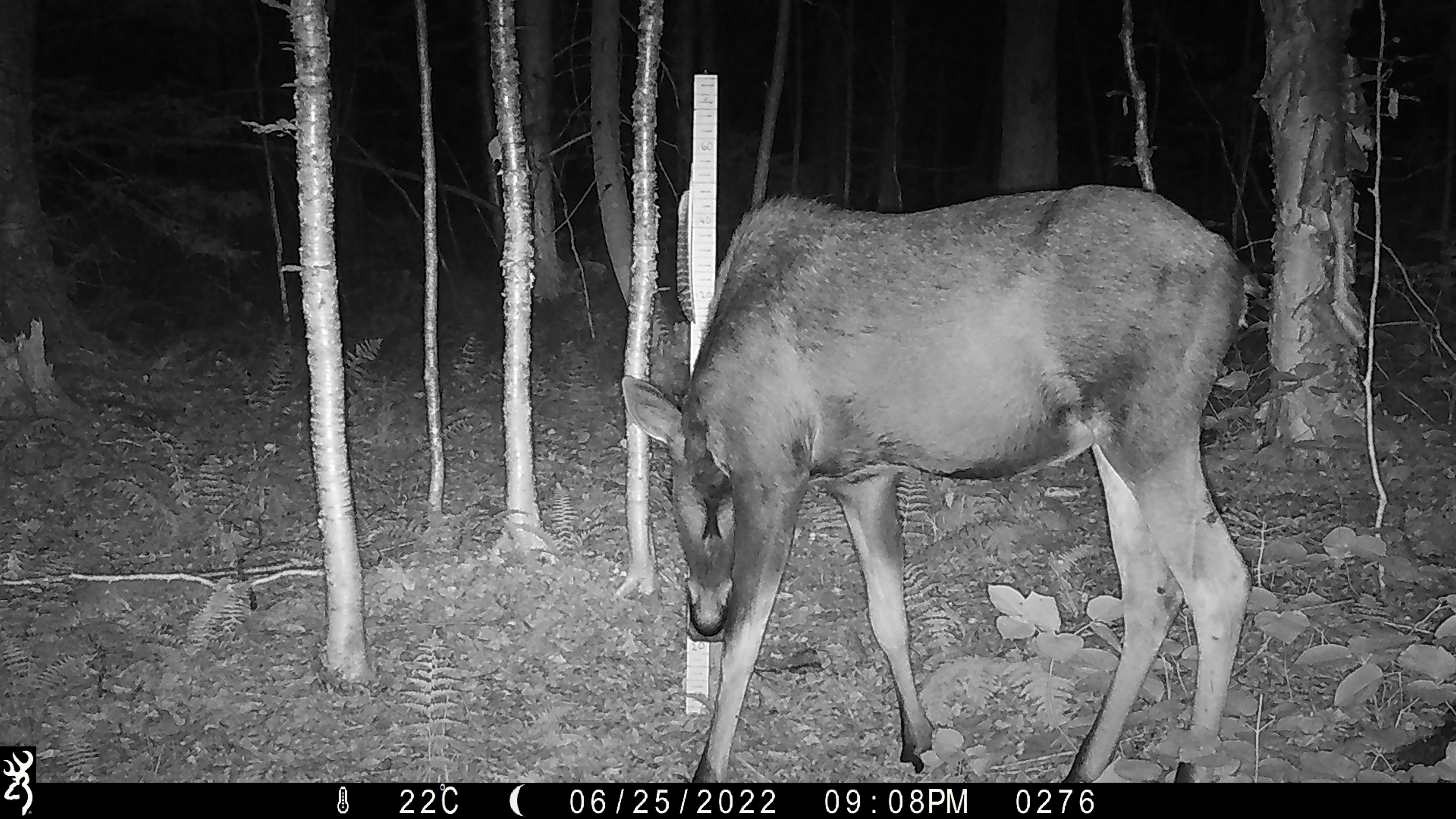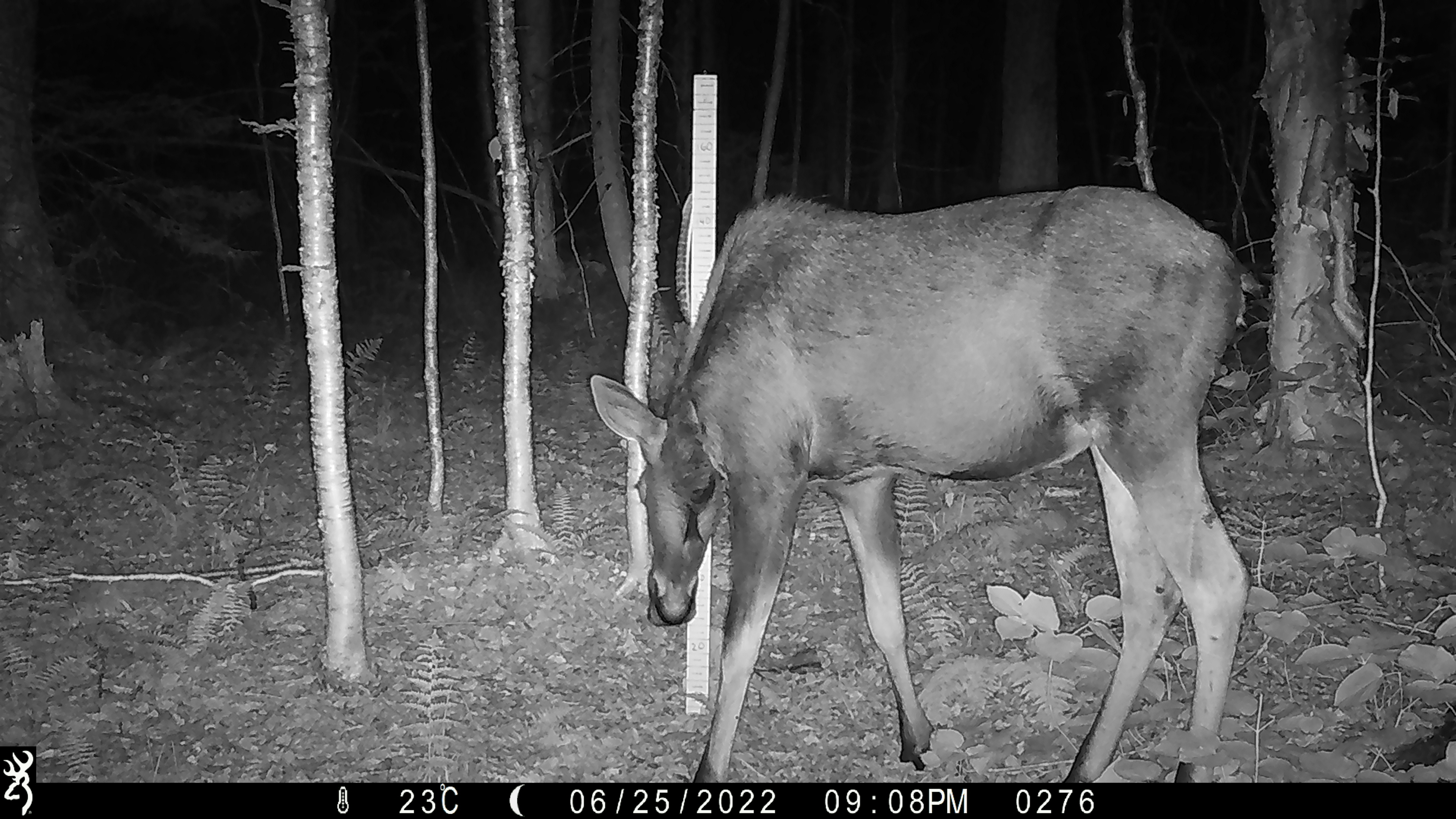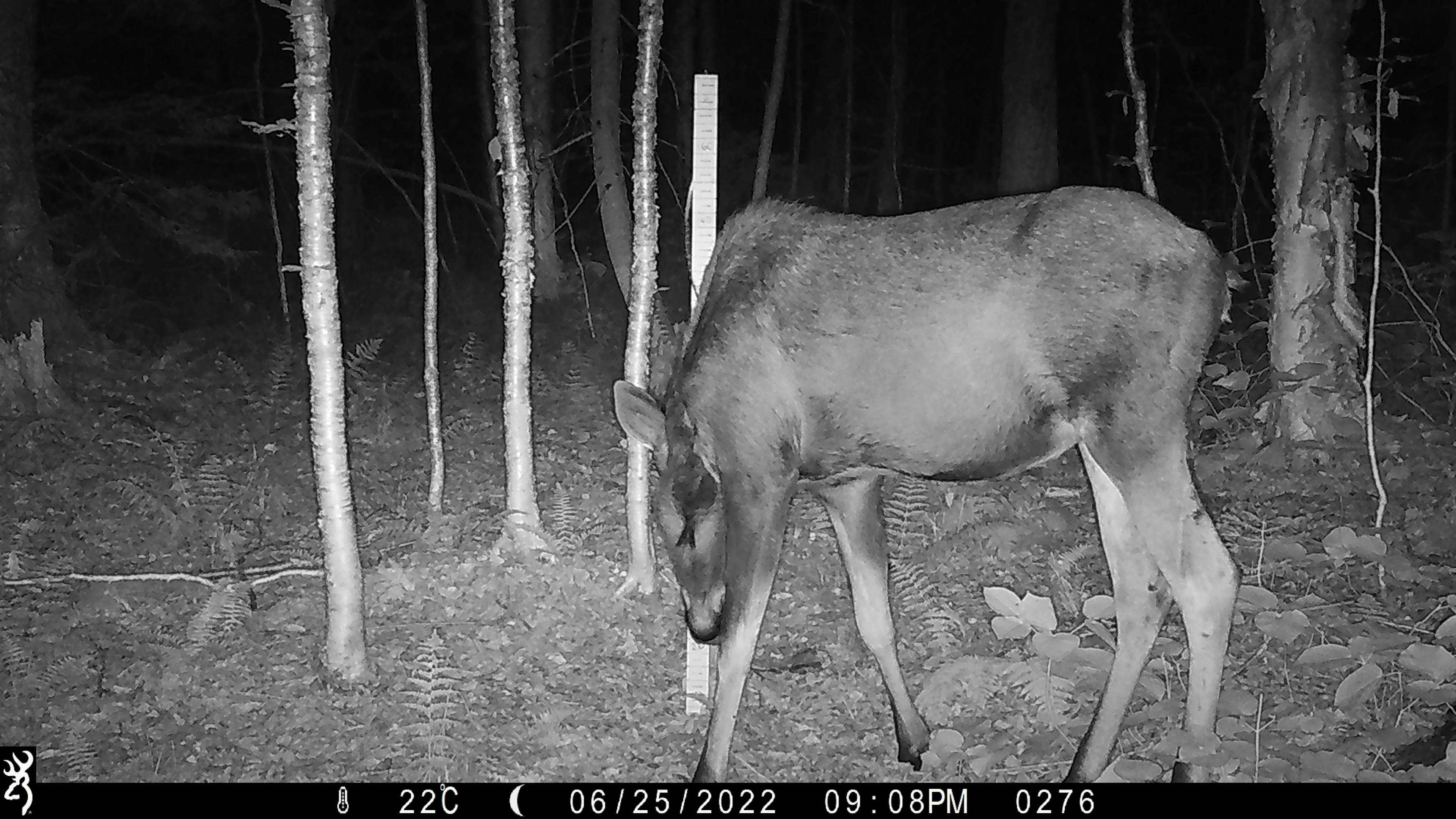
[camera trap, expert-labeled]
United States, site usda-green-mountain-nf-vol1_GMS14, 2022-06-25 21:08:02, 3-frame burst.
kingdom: Animalia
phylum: Chordata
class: Mammalia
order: Artiodactyla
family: Cervidae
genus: Alces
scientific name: Alces alces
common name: moose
Moose (Alces alces).